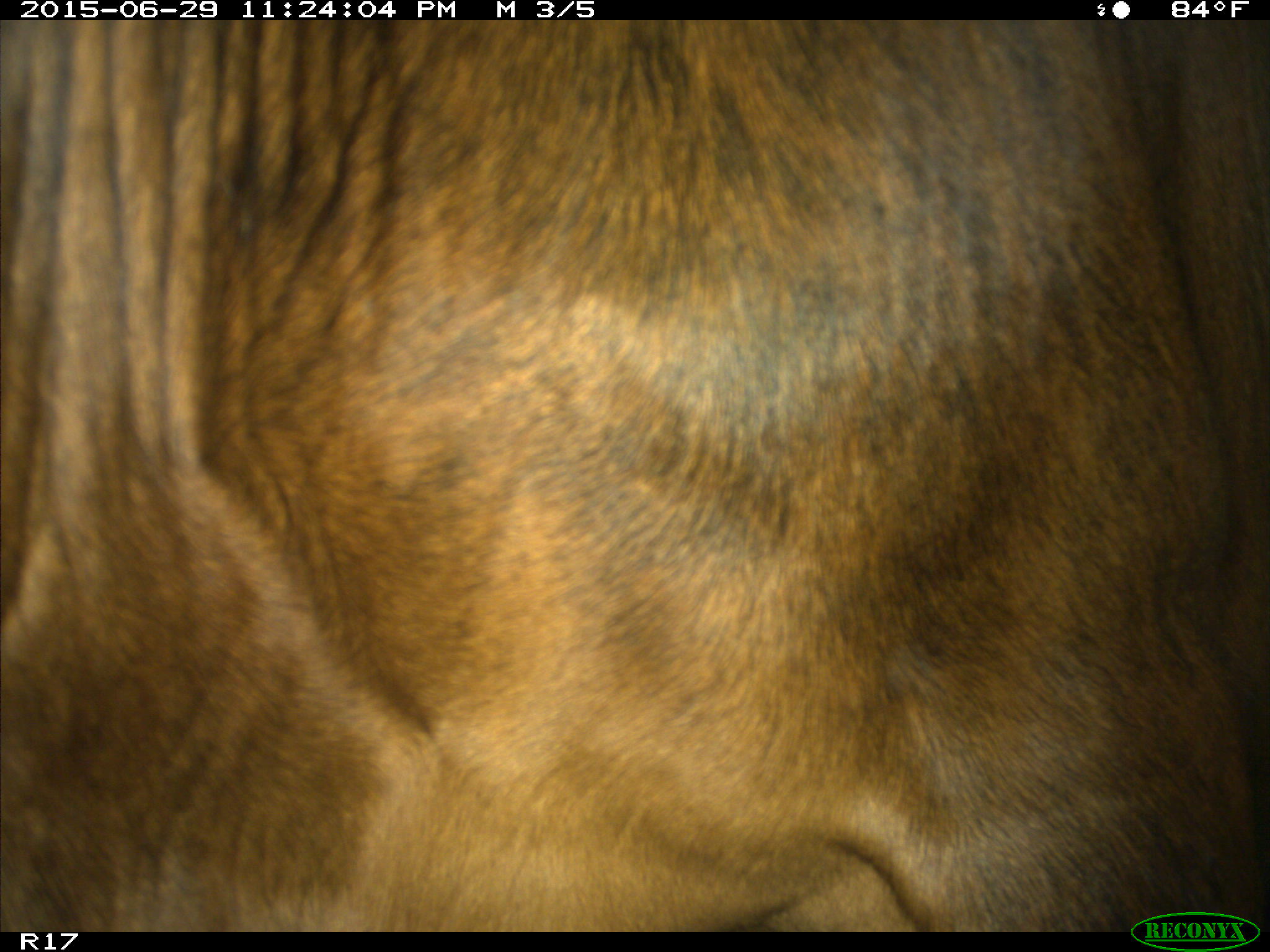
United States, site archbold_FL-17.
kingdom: Animalia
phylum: Chordata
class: Mammalia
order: Artiodactyla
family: Bovidae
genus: Bos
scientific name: Bos taurus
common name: domestic cow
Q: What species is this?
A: Bos taurus (domestic cow).